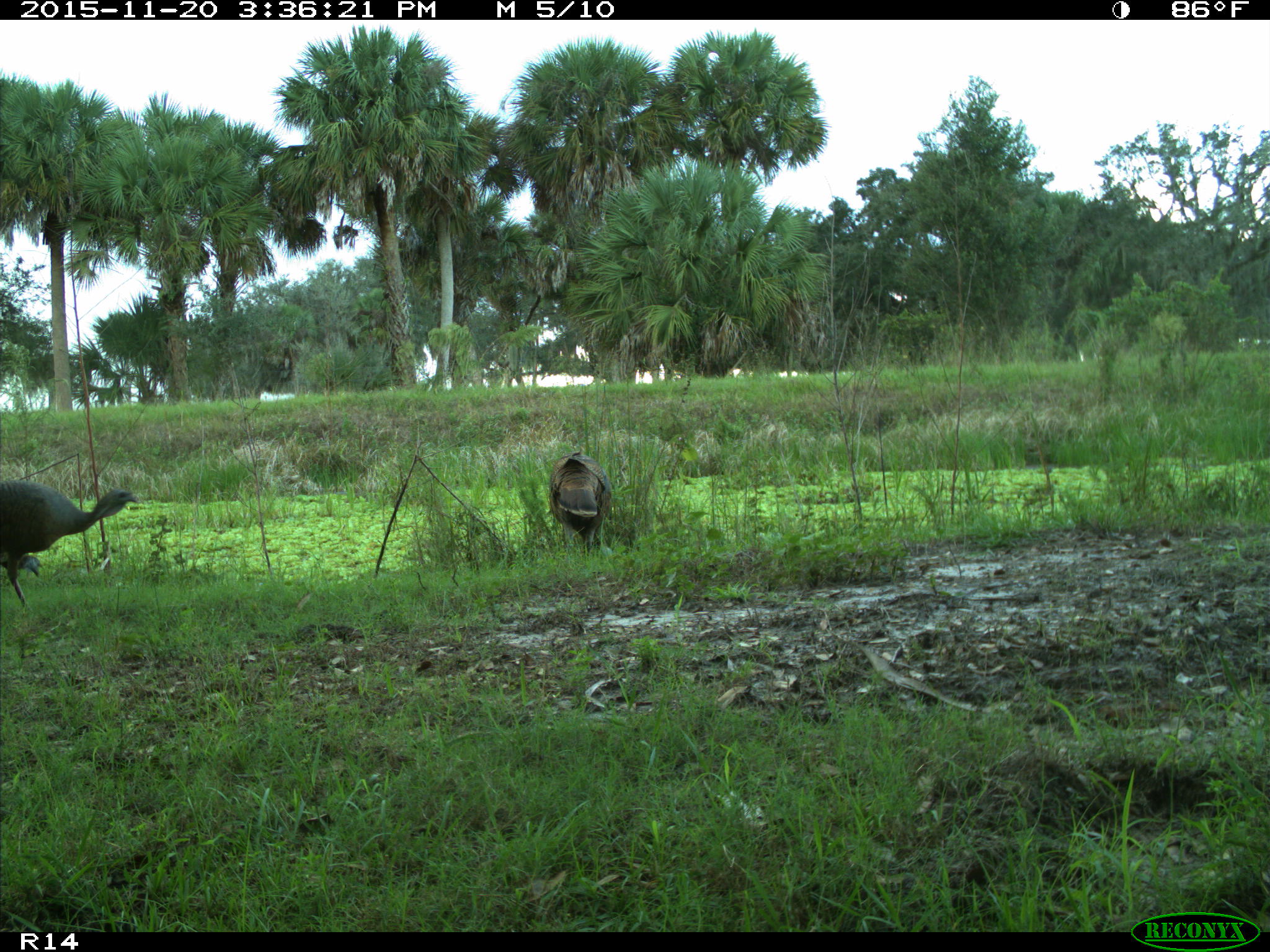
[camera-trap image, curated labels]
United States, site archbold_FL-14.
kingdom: Animalia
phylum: Chordata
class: Aves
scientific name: Aves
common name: birds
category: unidentified bird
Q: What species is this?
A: Unidentified bird (birds) (Aves).